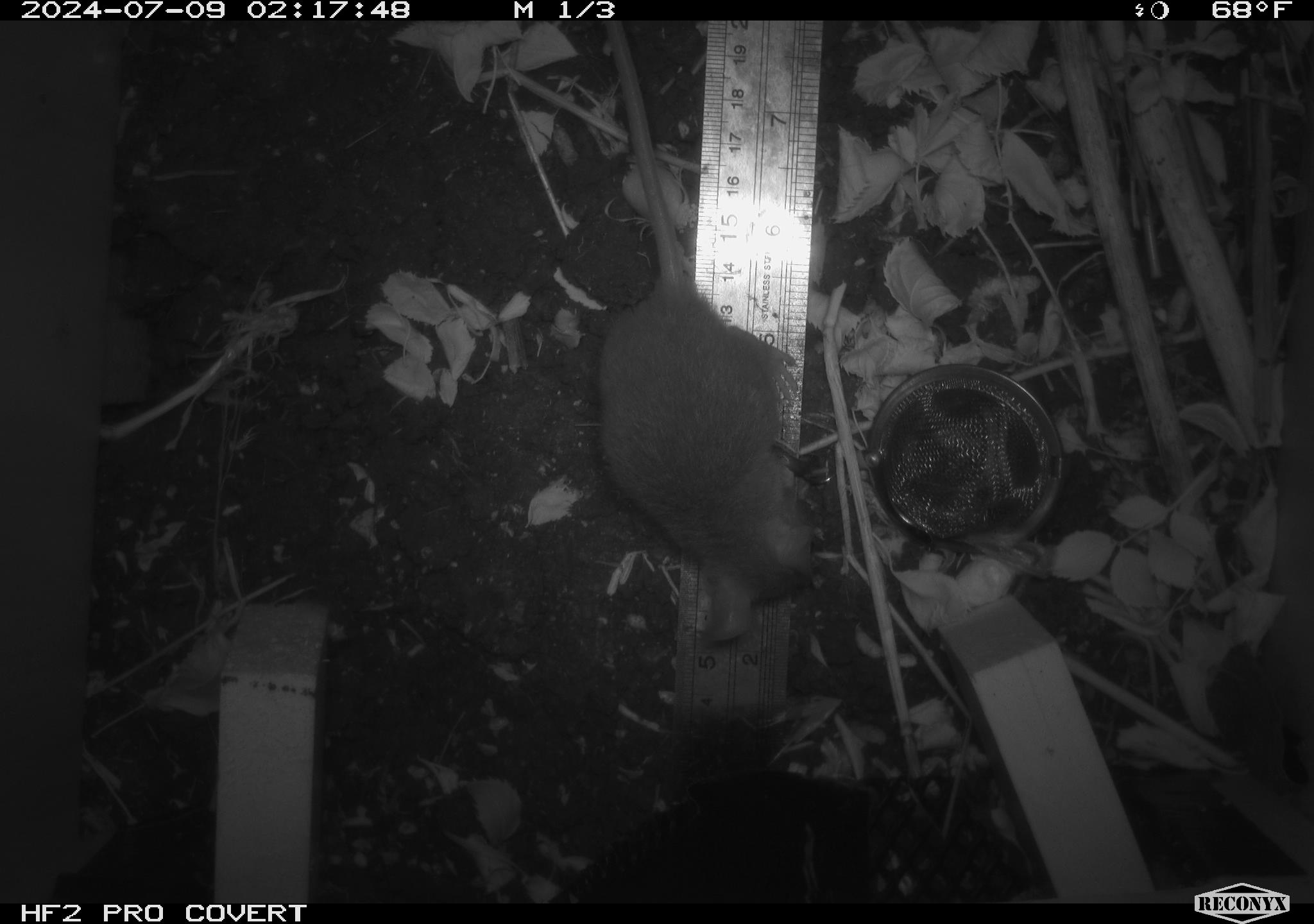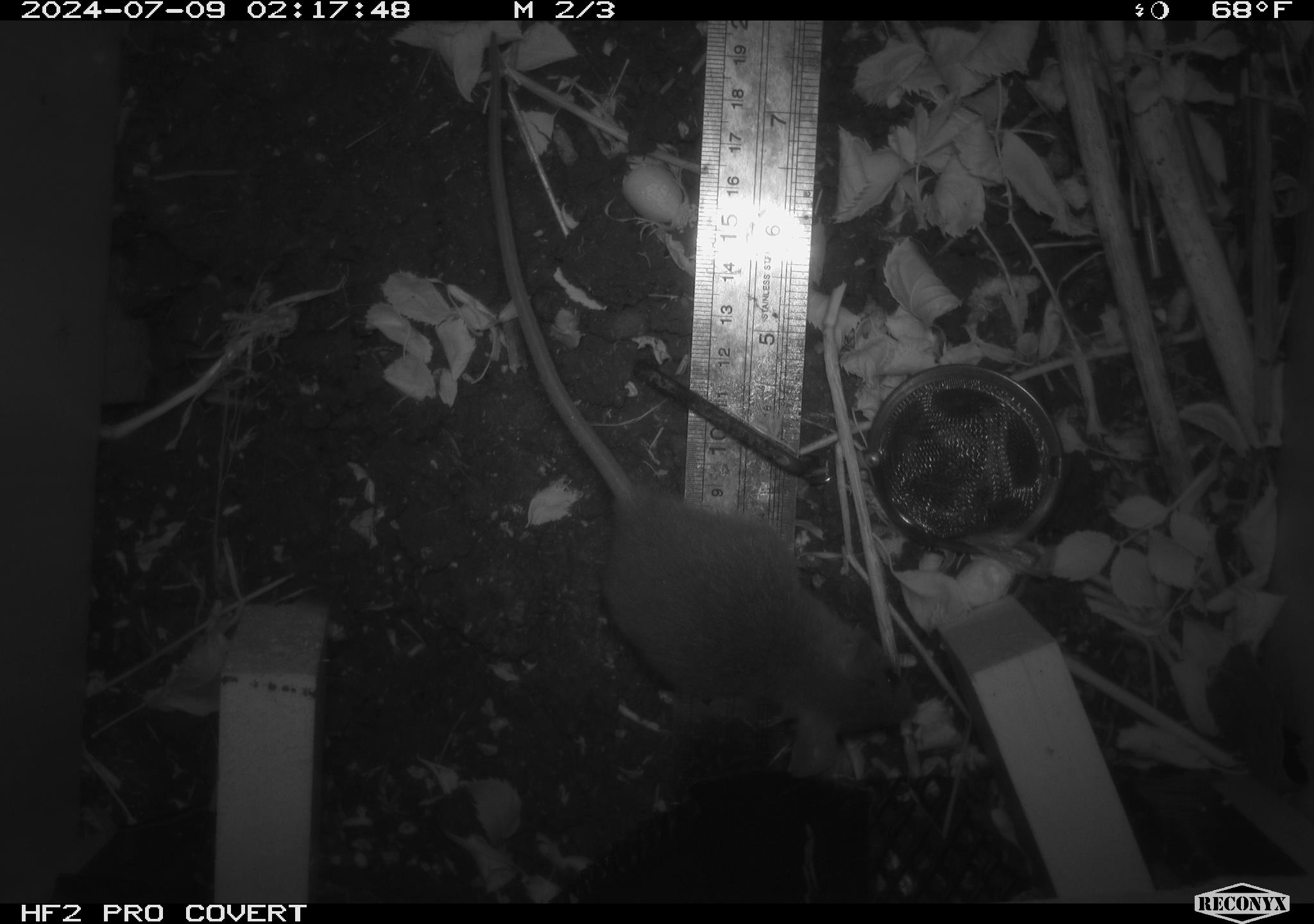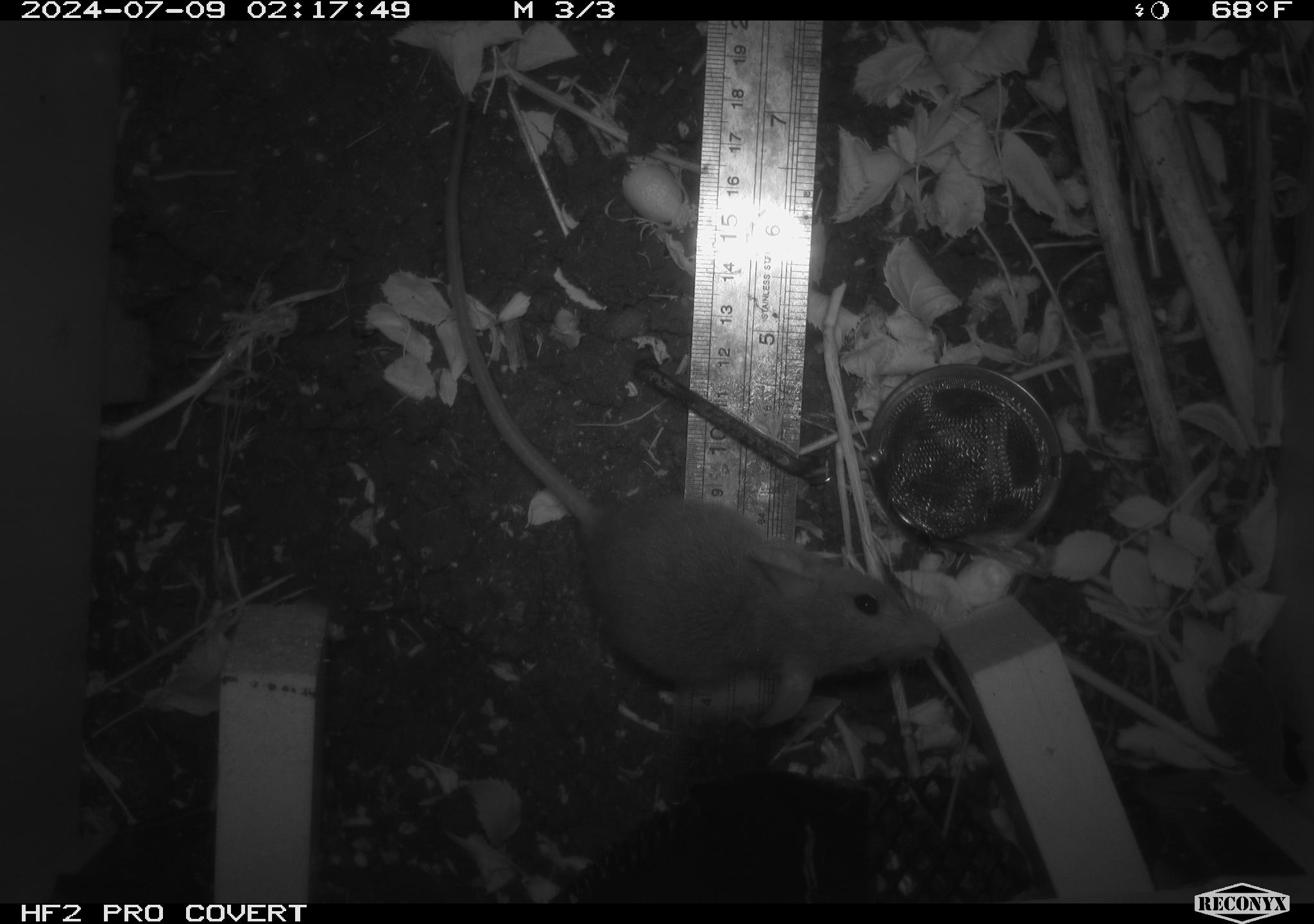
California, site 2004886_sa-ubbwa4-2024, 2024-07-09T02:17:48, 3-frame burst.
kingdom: Animalia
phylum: Chordata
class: Mammalia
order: Rodentia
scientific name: Rodentia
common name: woodrat or rat or mouse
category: woodrat or rat or mouse species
Woodrat or rat or mouse species (woodrat or rat or mouse) (Rodentia).